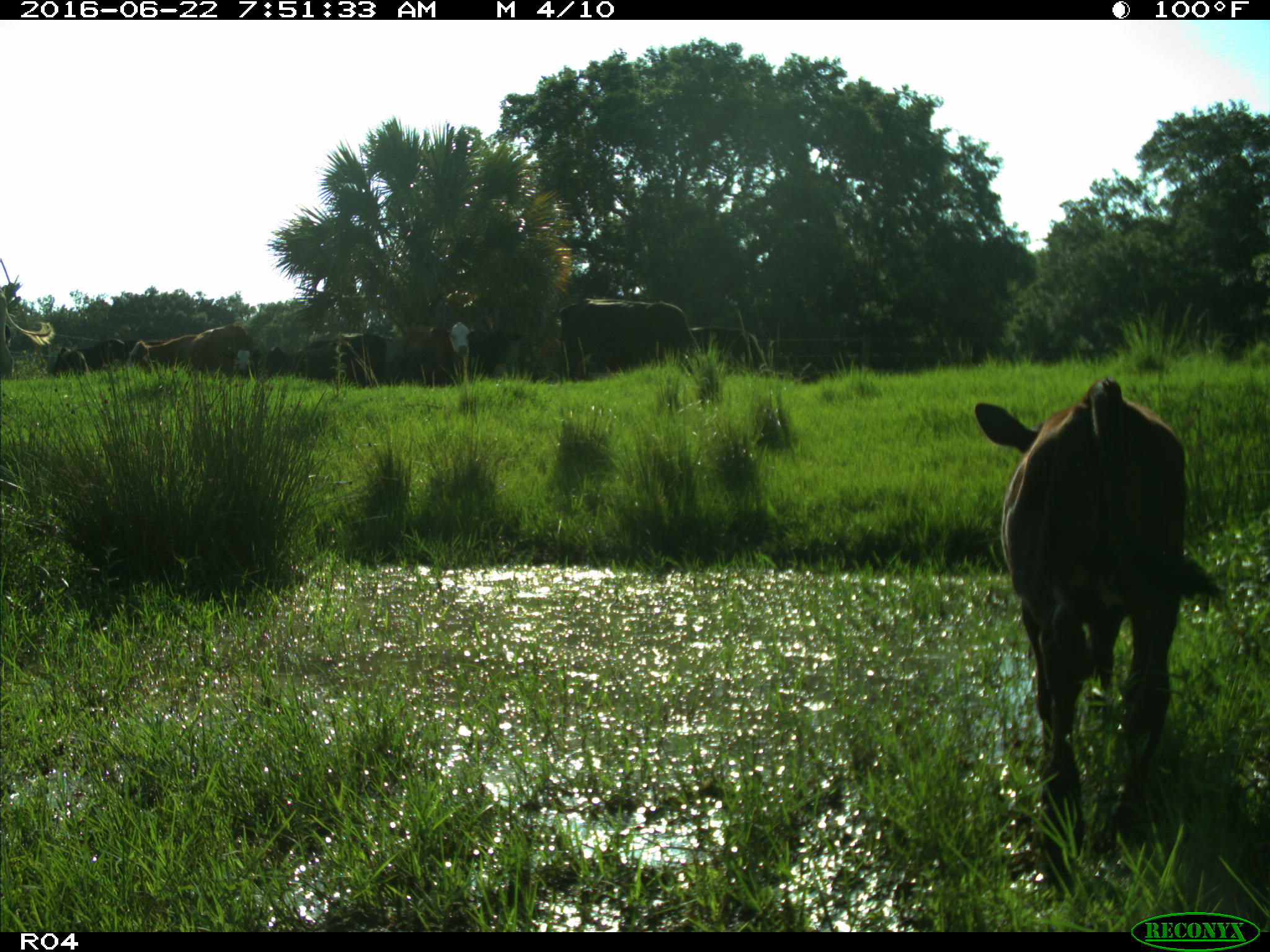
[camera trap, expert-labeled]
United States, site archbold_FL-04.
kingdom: Animalia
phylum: Chordata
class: Mammalia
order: Artiodactyla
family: Bovidae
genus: Bos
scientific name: Bos taurus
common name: domestic cow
Bos taurus (domestic cow).